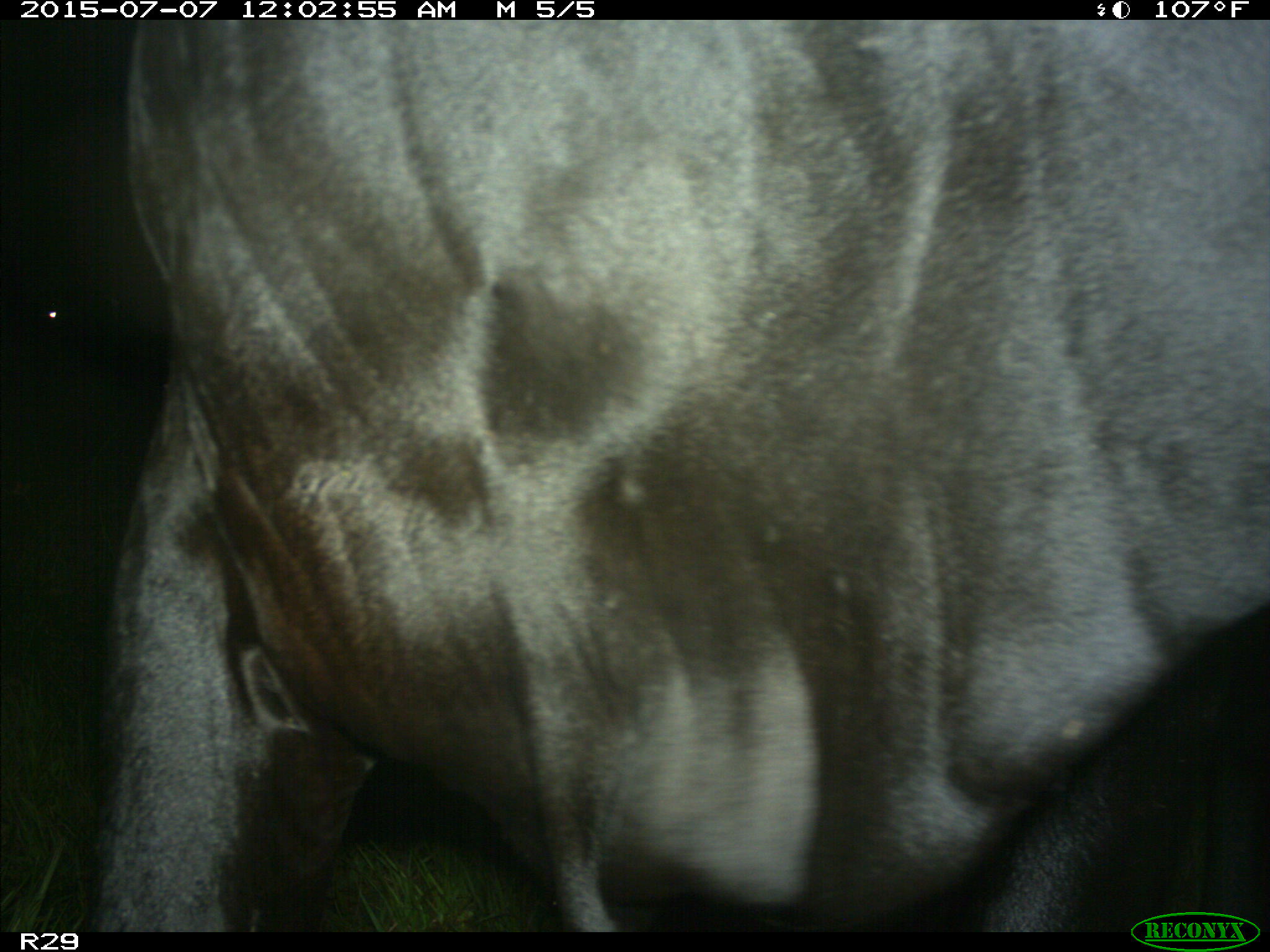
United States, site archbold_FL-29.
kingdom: Animalia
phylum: Chordata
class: Mammalia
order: Artiodactyla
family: Bovidae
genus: Bos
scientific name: Bos taurus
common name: domestic cow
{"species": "Bos taurus (domestic cow)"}